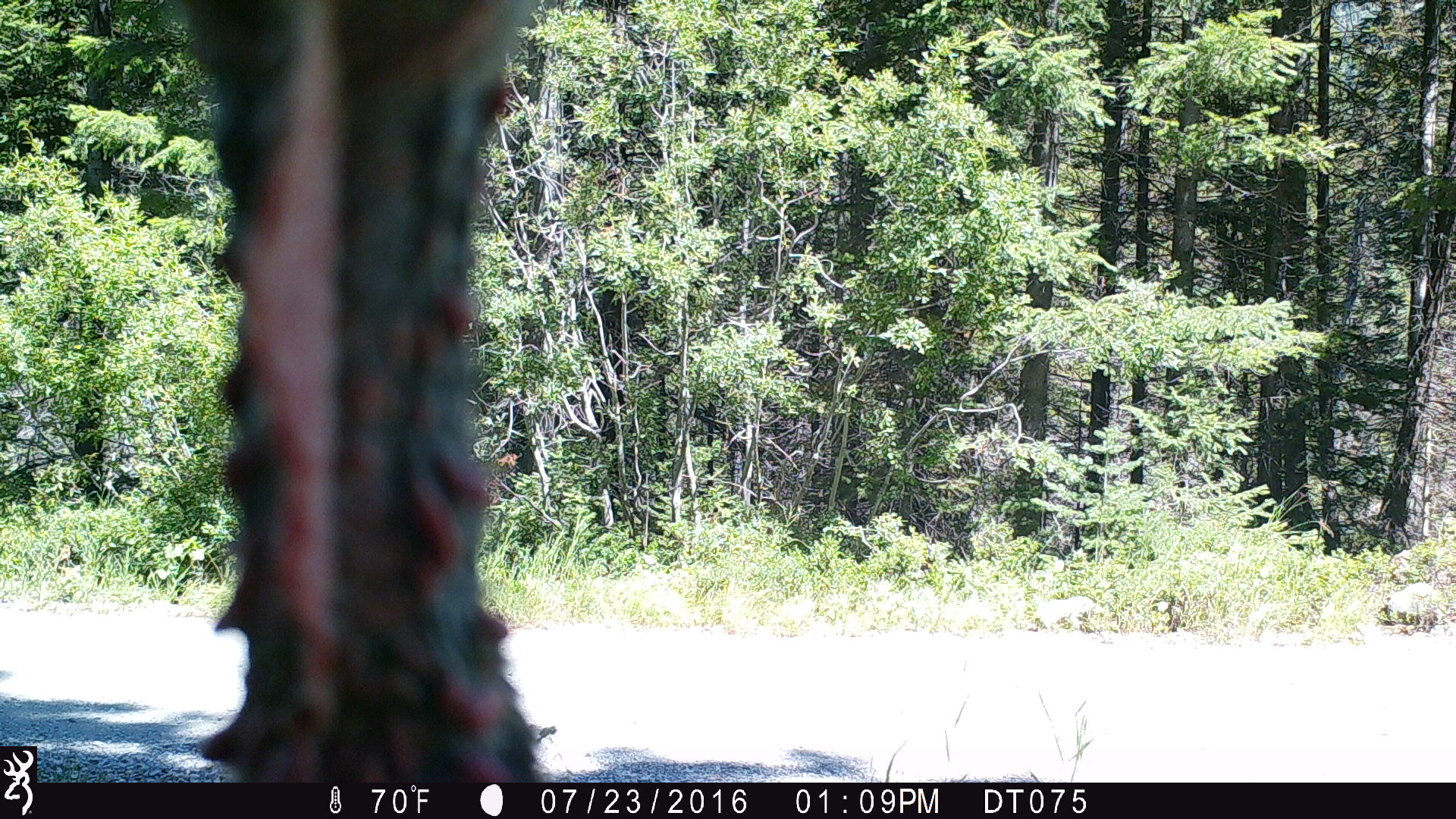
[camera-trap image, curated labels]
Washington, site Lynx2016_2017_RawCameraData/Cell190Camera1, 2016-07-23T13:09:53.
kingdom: Animalia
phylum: Chordata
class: Aves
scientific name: Aves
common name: birds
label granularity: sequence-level